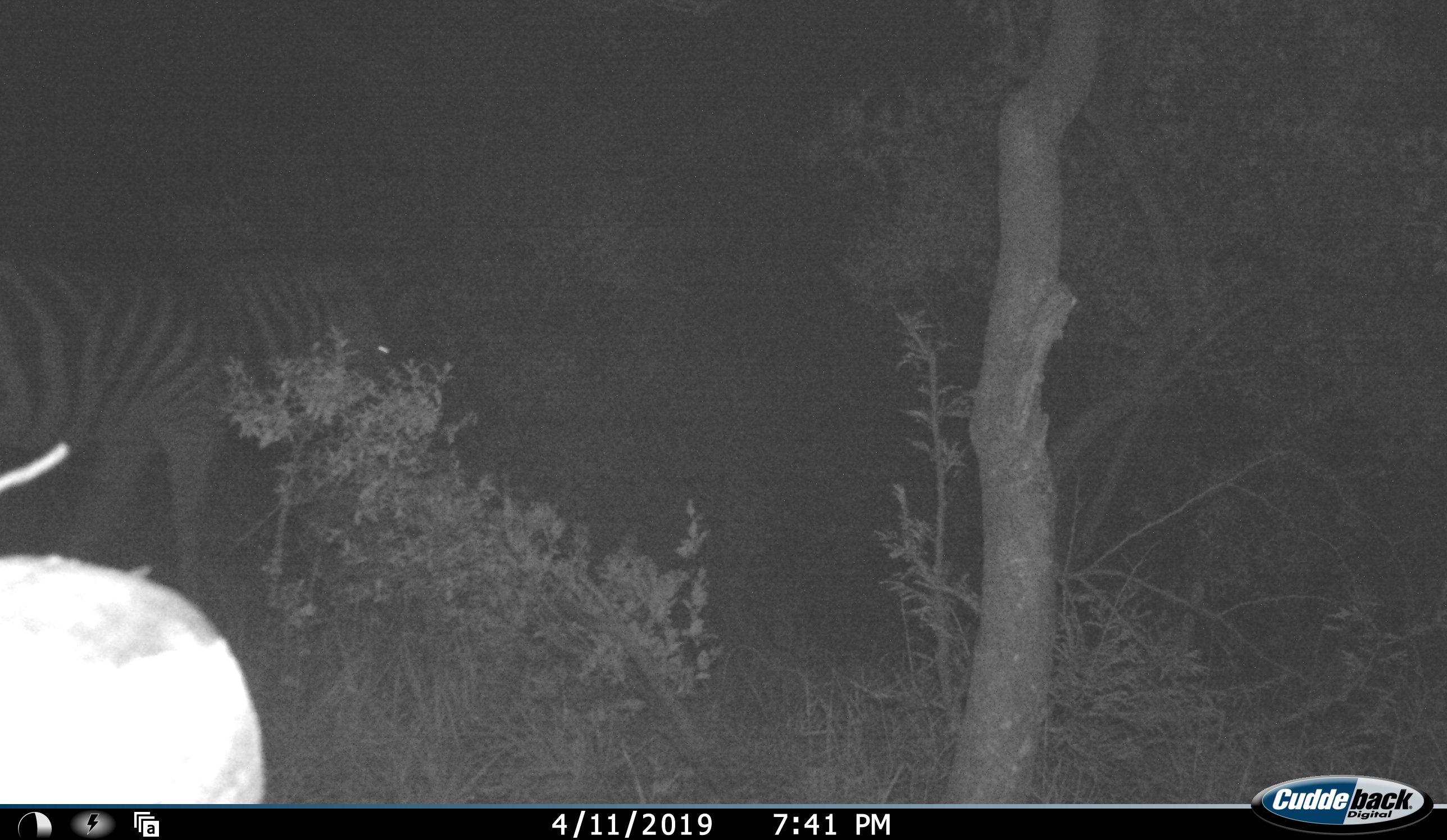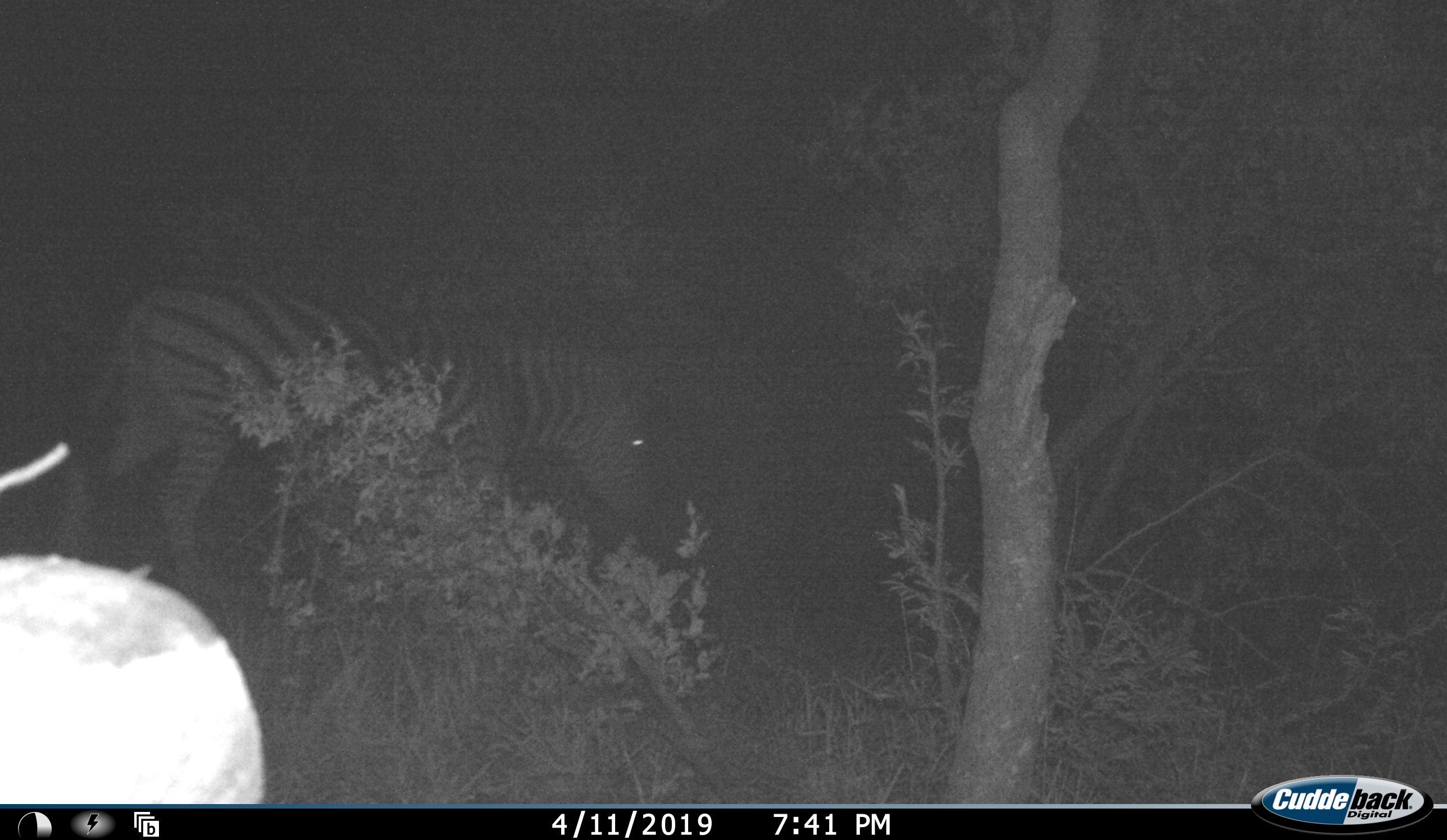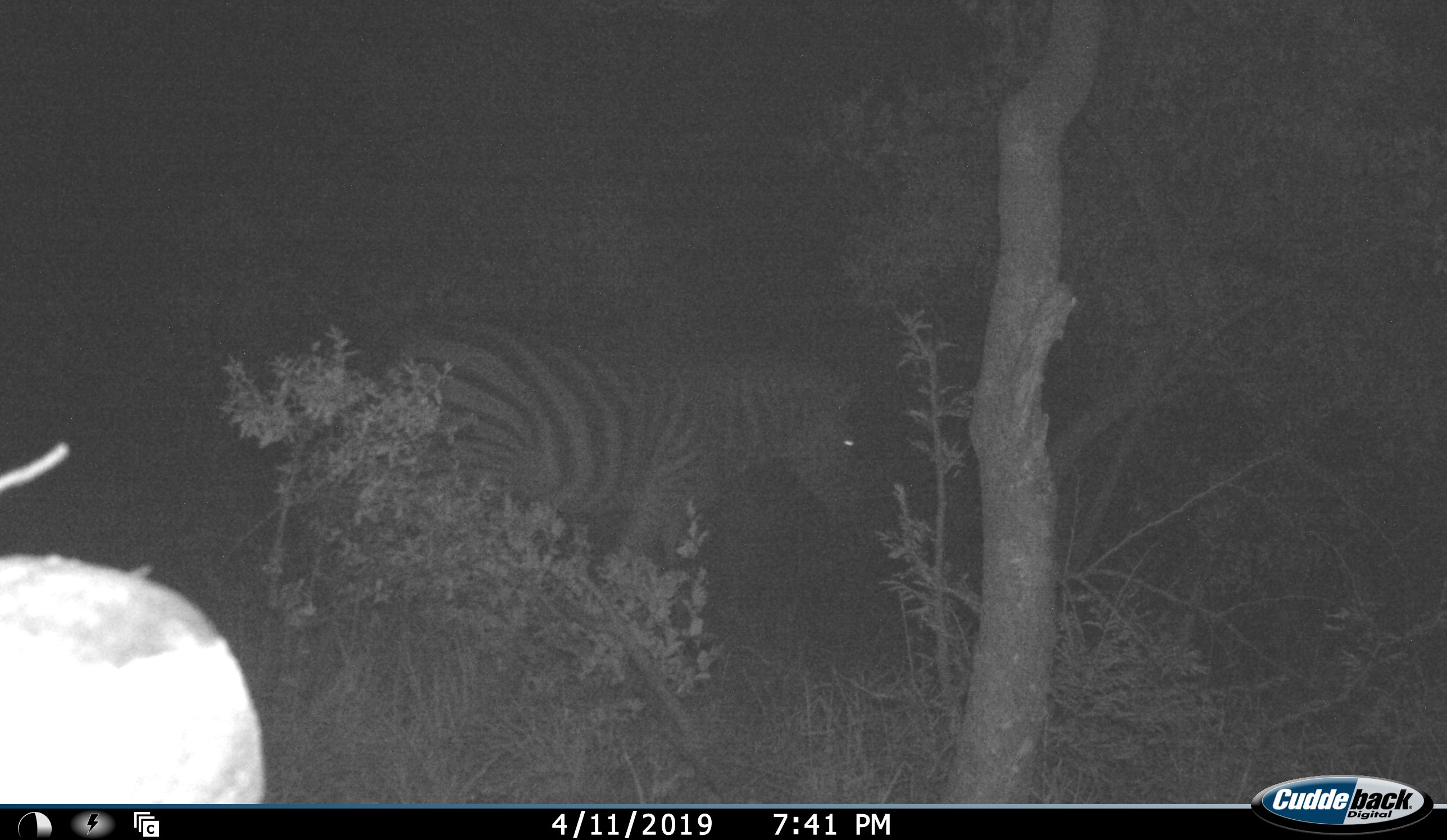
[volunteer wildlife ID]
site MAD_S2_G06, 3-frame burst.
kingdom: Animalia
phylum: Chordata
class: Mammalia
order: Perissodactyla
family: Equidae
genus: Equus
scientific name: Equus quagga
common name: plains zebra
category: zebraplains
Zebraplains (plains zebra) (Equus quagga), count 1. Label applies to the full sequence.